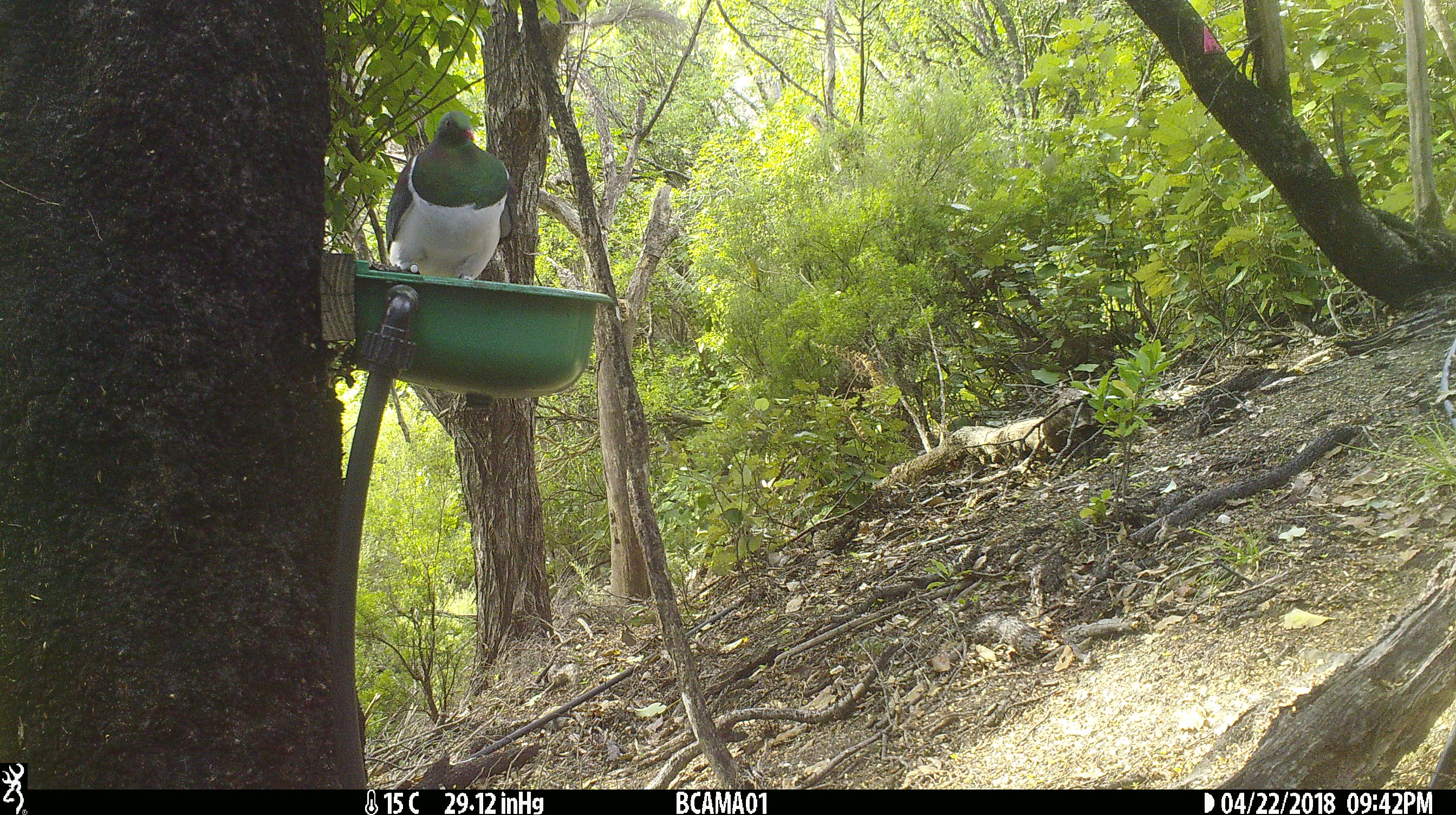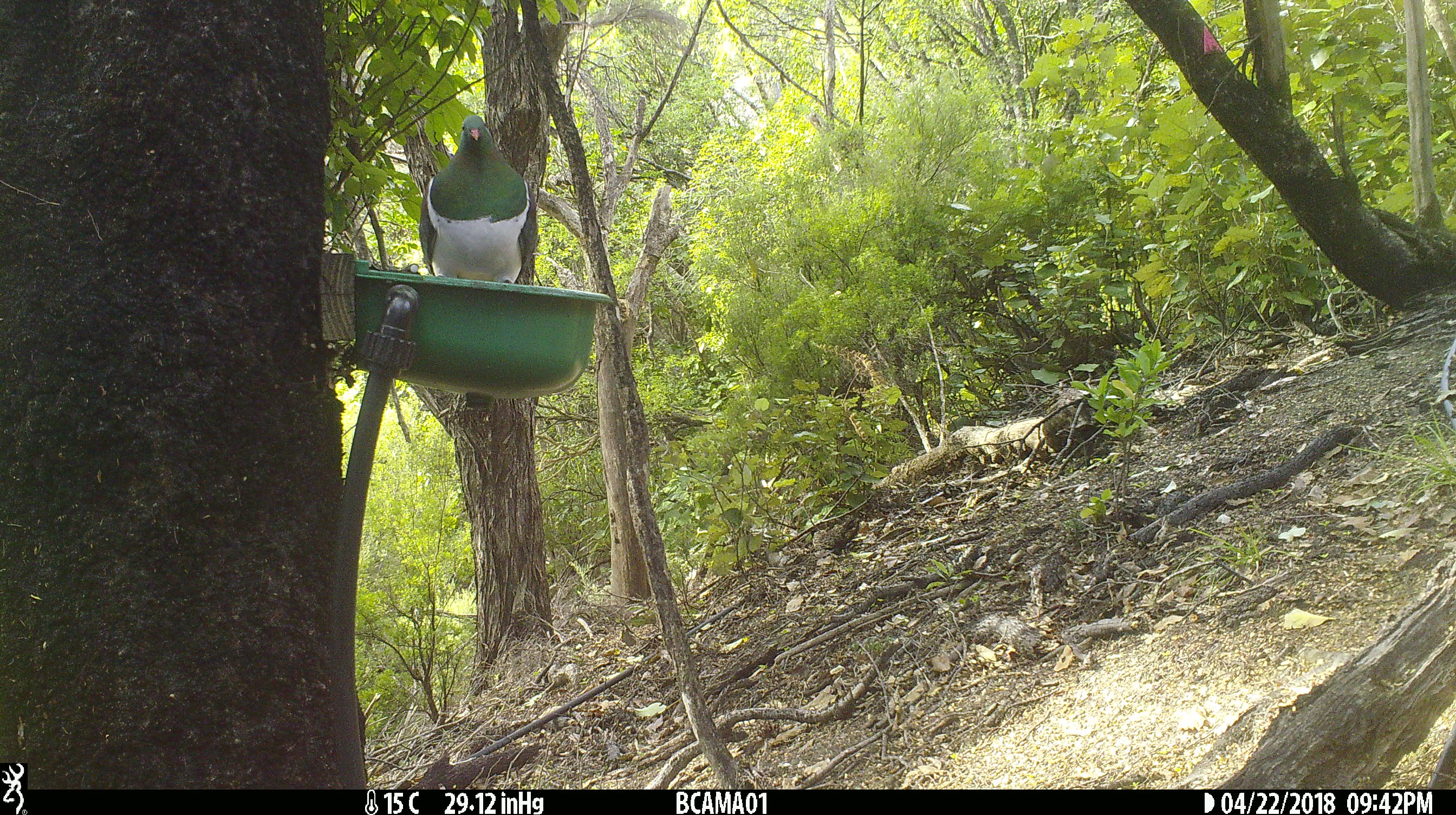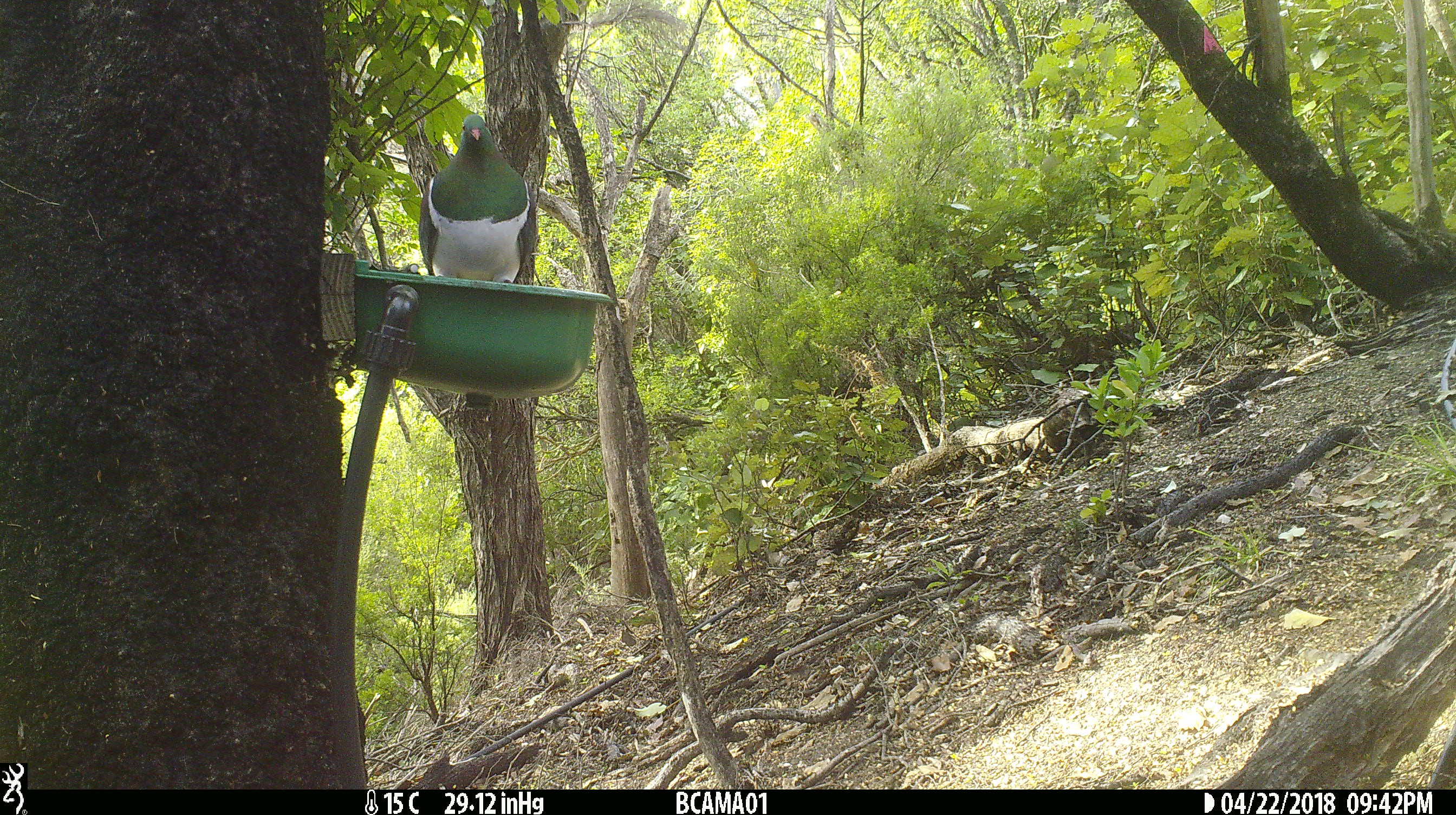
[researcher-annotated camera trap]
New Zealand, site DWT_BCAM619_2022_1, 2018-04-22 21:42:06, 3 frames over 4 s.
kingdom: Animalia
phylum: Chordata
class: Aves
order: Columbiformes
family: Columbidae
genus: Hemiphaga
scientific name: Hemiphaga novaeseelandiae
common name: new zealand pigeon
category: kereru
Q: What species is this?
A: Kereru (new zealand pigeon) (Hemiphaga novaeseelandiae).